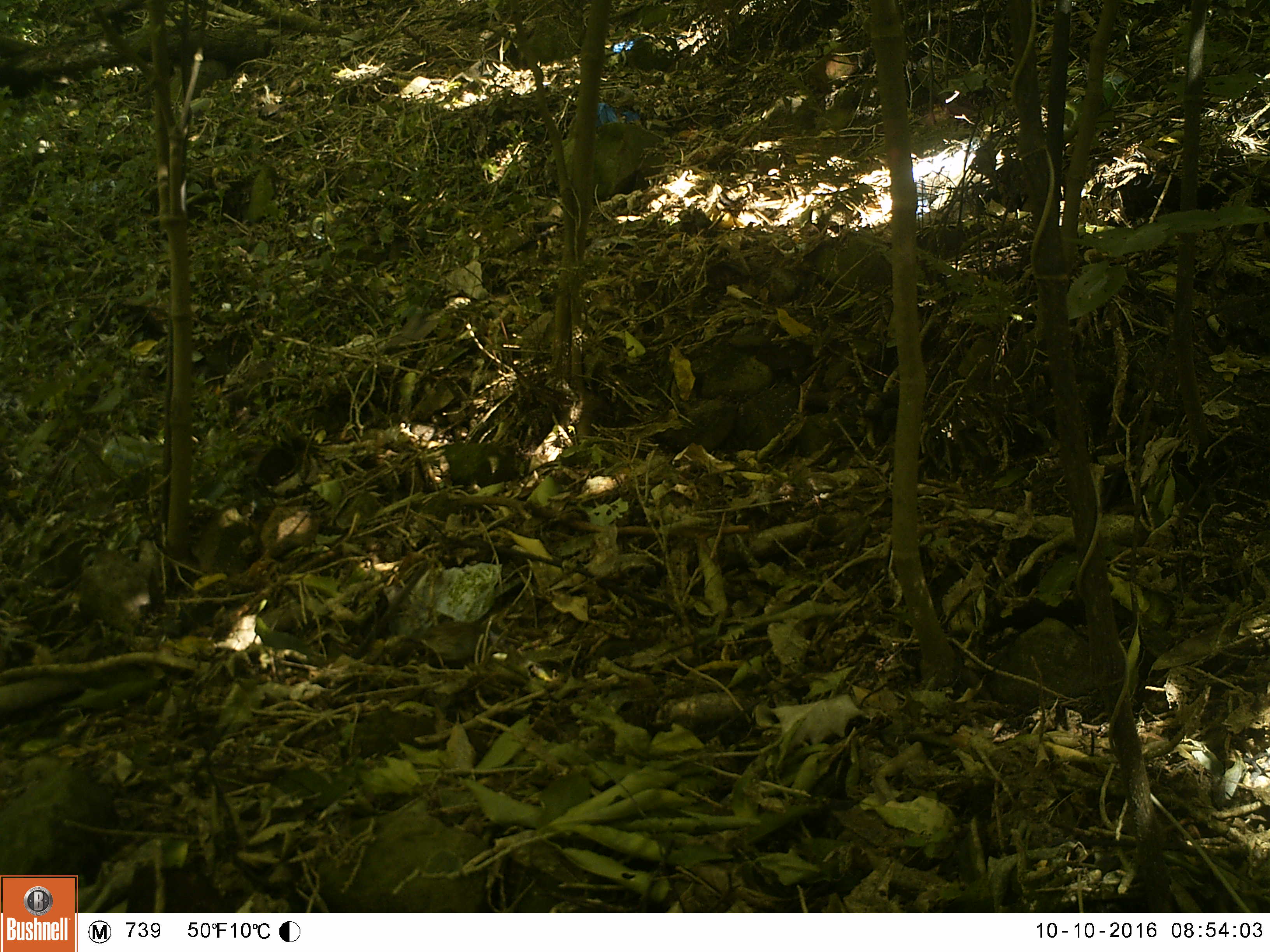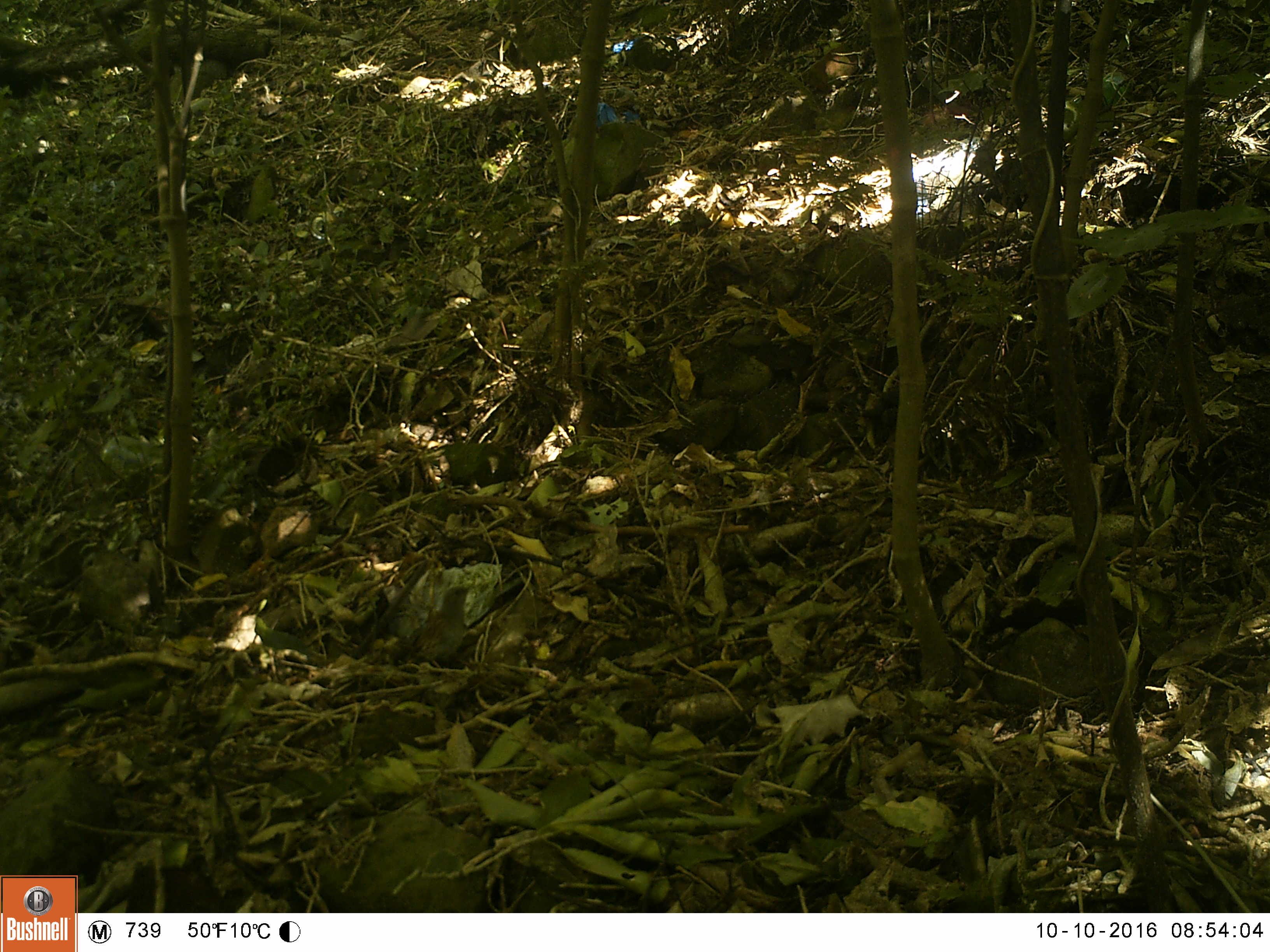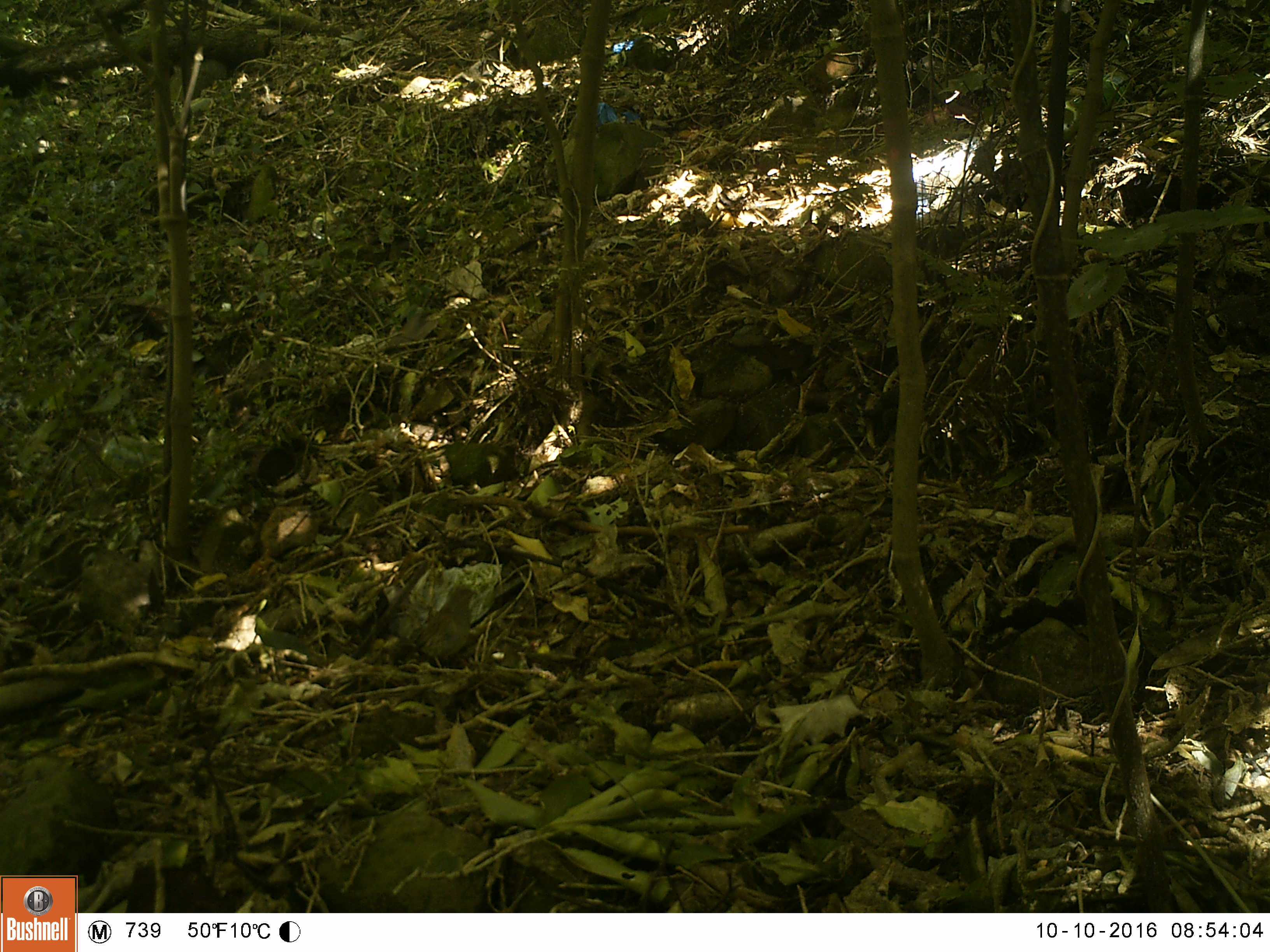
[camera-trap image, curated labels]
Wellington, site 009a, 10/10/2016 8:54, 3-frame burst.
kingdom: Animalia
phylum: Chordata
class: Aves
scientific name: Aves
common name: bird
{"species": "bird (Aves)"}